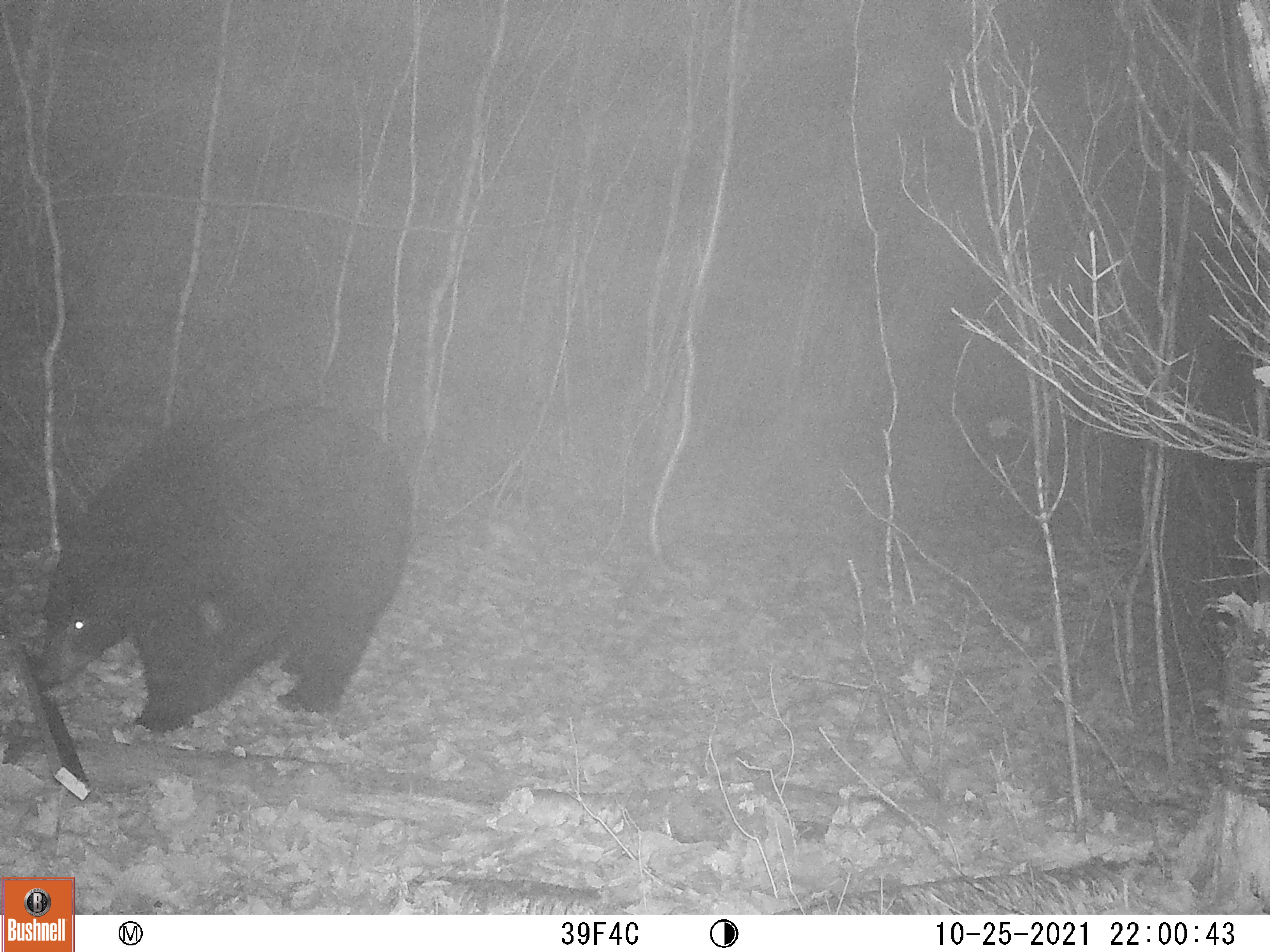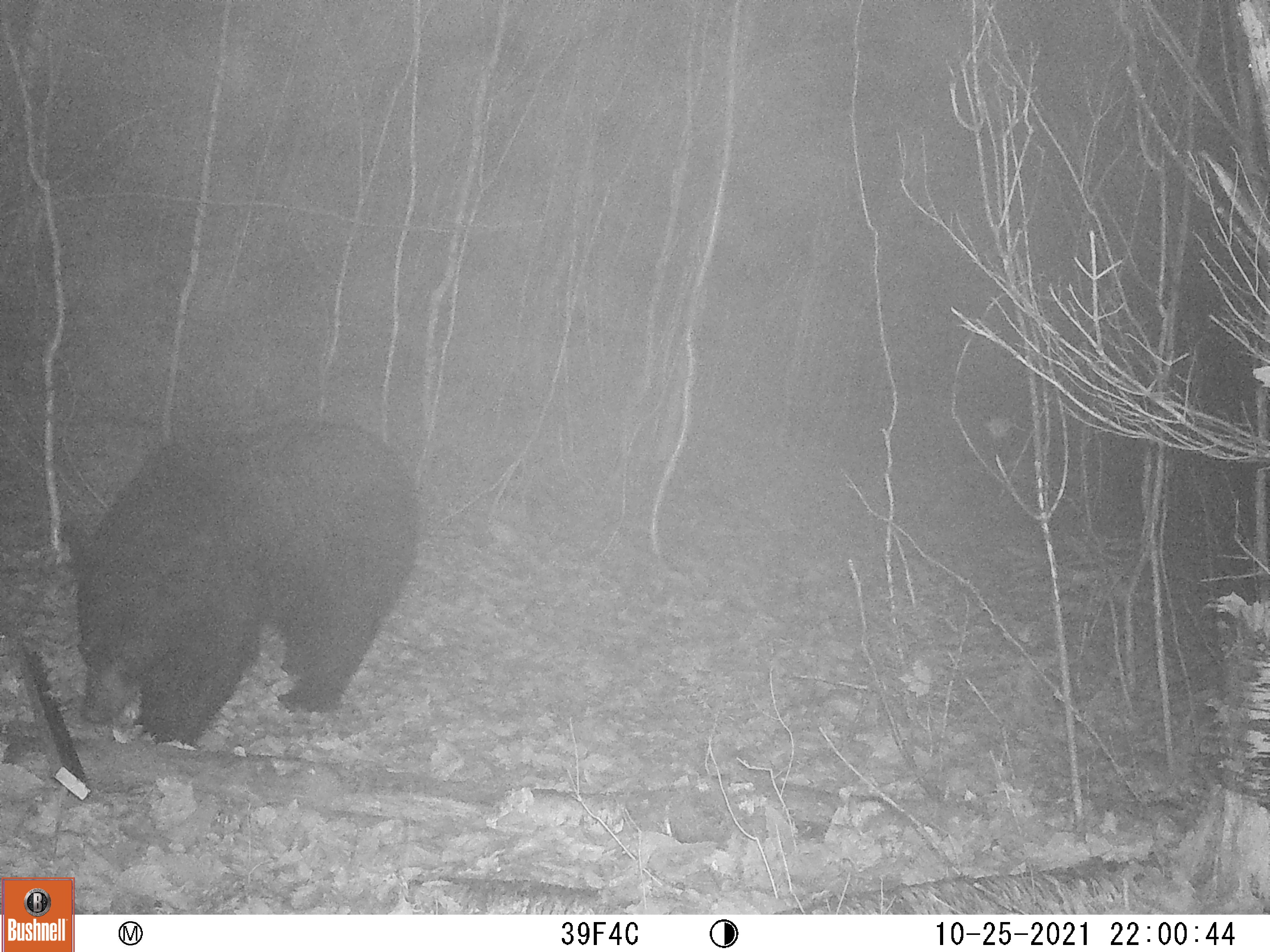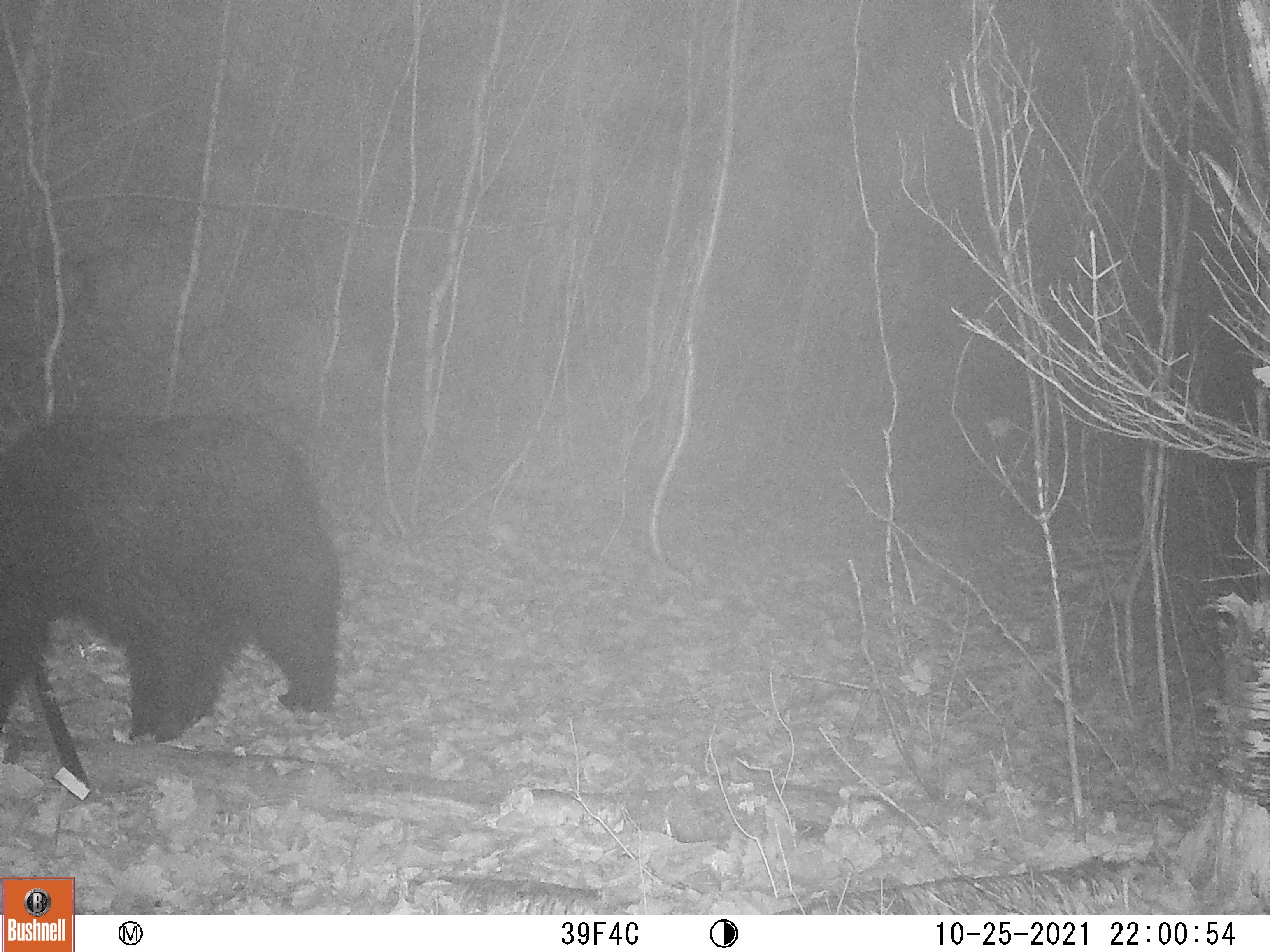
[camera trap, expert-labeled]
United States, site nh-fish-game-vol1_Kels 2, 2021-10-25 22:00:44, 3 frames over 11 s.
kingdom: Animalia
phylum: Chordata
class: Mammalia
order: Carnivora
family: Ursidae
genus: Ursus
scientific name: Ursus americanus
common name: black bear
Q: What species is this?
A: Black bear (Ursus americanus).